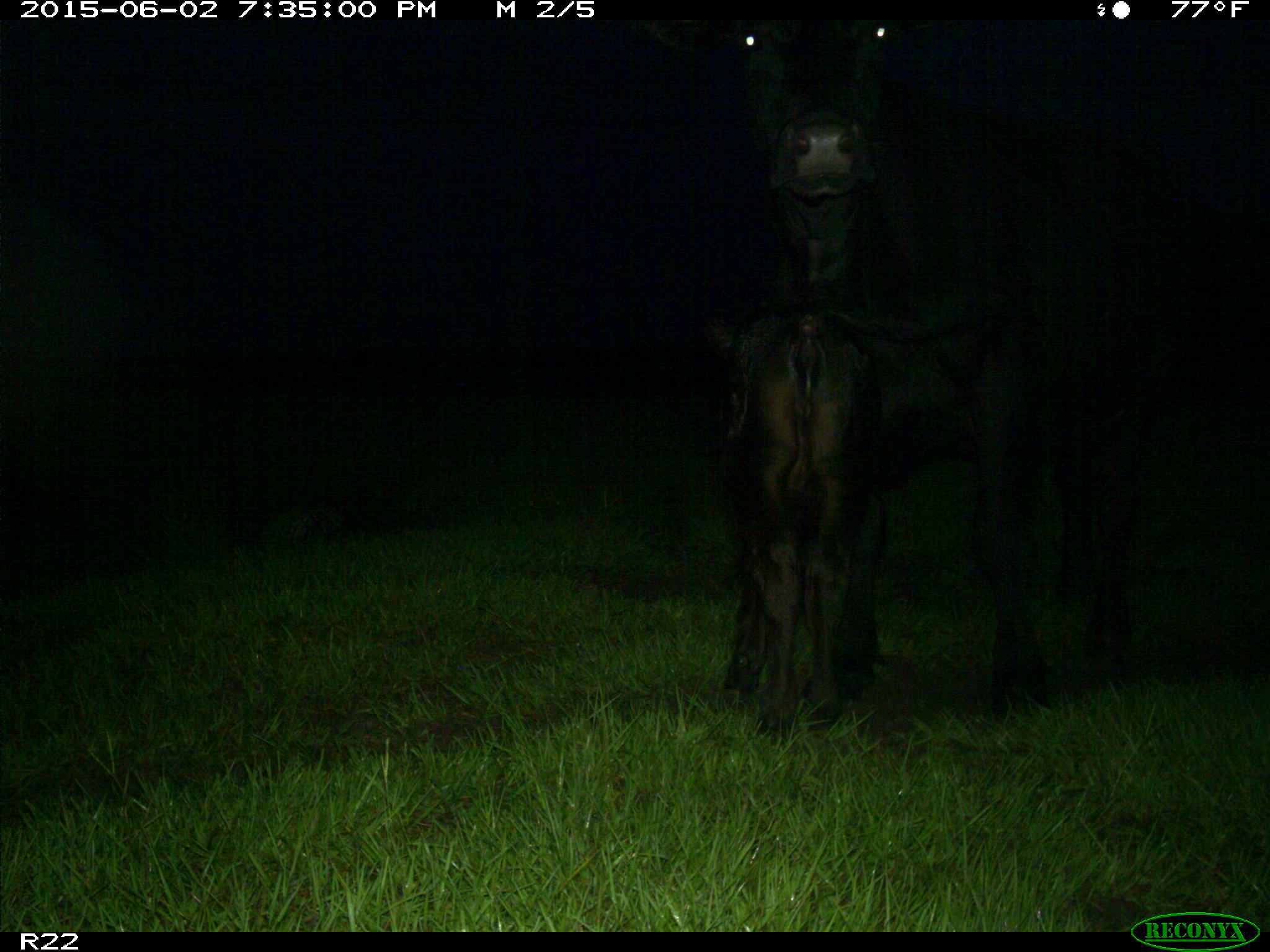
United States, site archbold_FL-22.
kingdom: Animalia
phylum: Chordata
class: Mammalia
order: Artiodactyla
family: Suidae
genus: Sus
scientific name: Sus scrofa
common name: wild boar